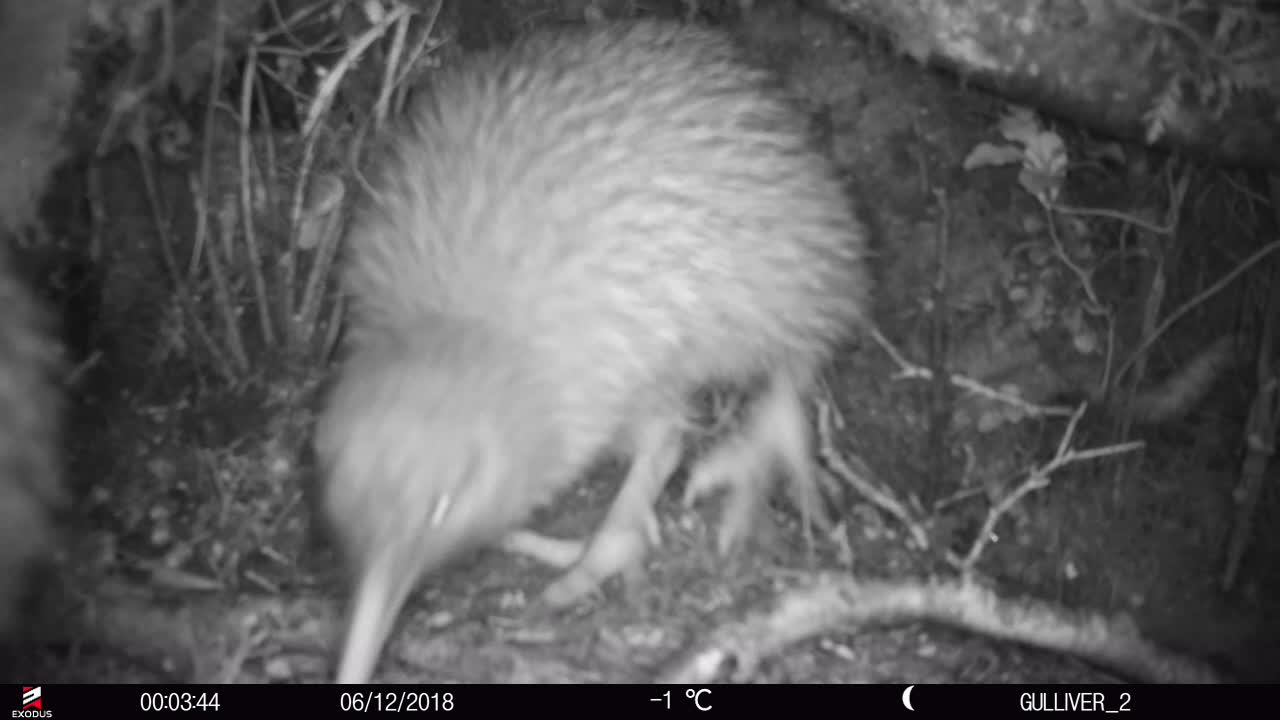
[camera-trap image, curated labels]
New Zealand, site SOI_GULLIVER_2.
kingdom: Animalia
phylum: Chordata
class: Aves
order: Apterygiformes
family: Apterygidae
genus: Apteryx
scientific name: Apteryx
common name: kiwi